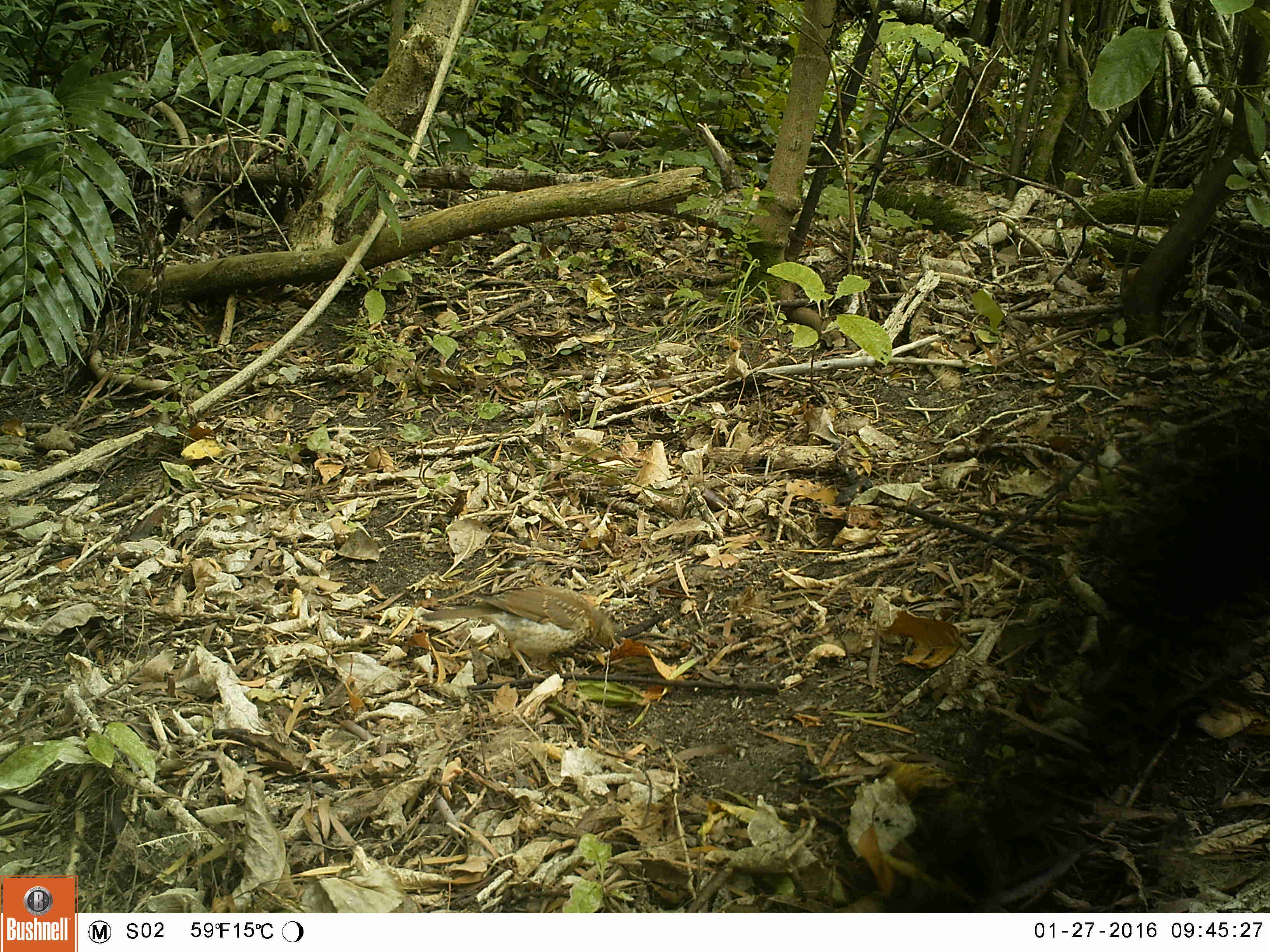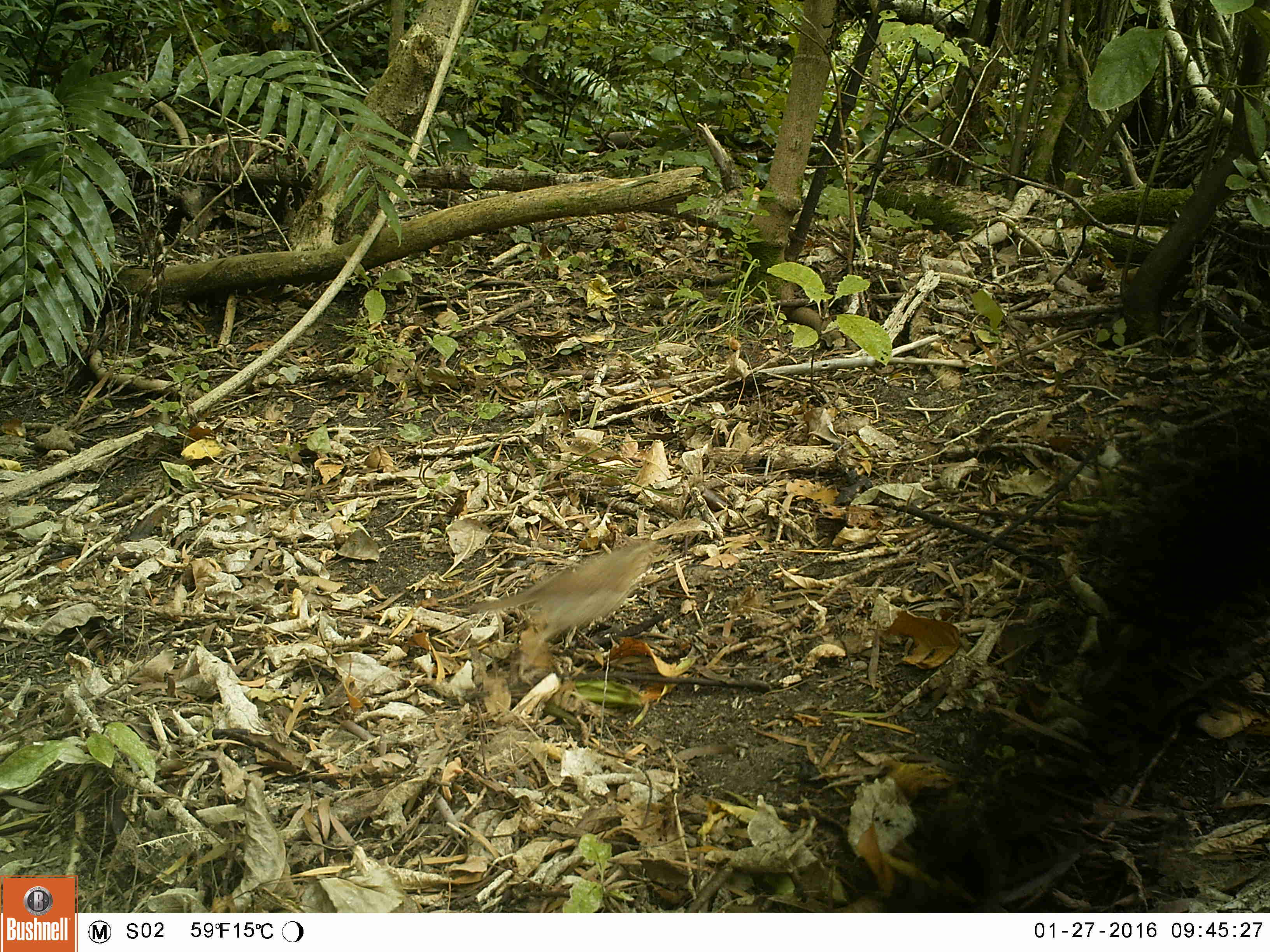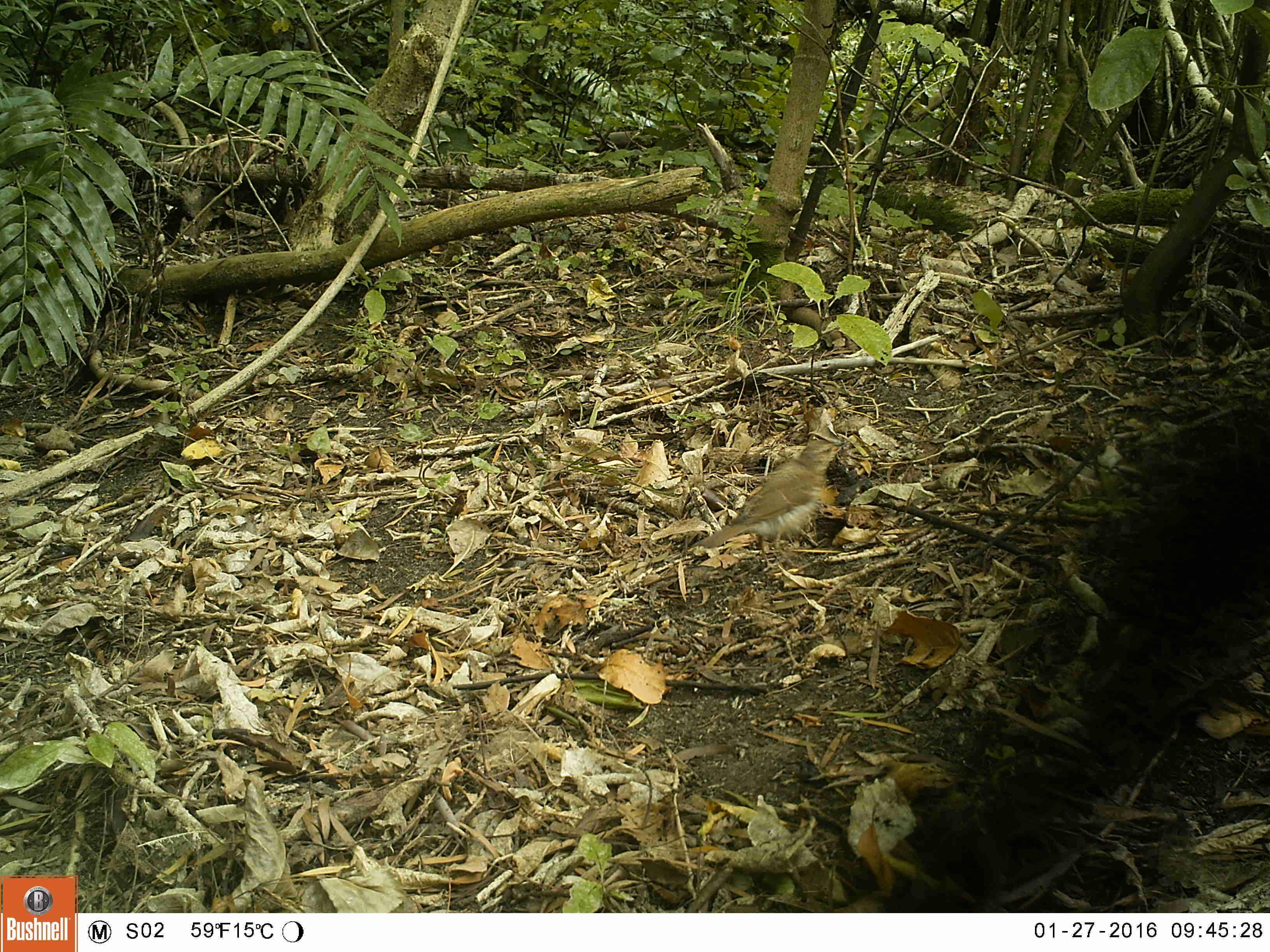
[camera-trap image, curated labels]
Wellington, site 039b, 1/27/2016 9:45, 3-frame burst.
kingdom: Animalia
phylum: Chordata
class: Aves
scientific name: Aves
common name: bird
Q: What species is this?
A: Bird (Aves).